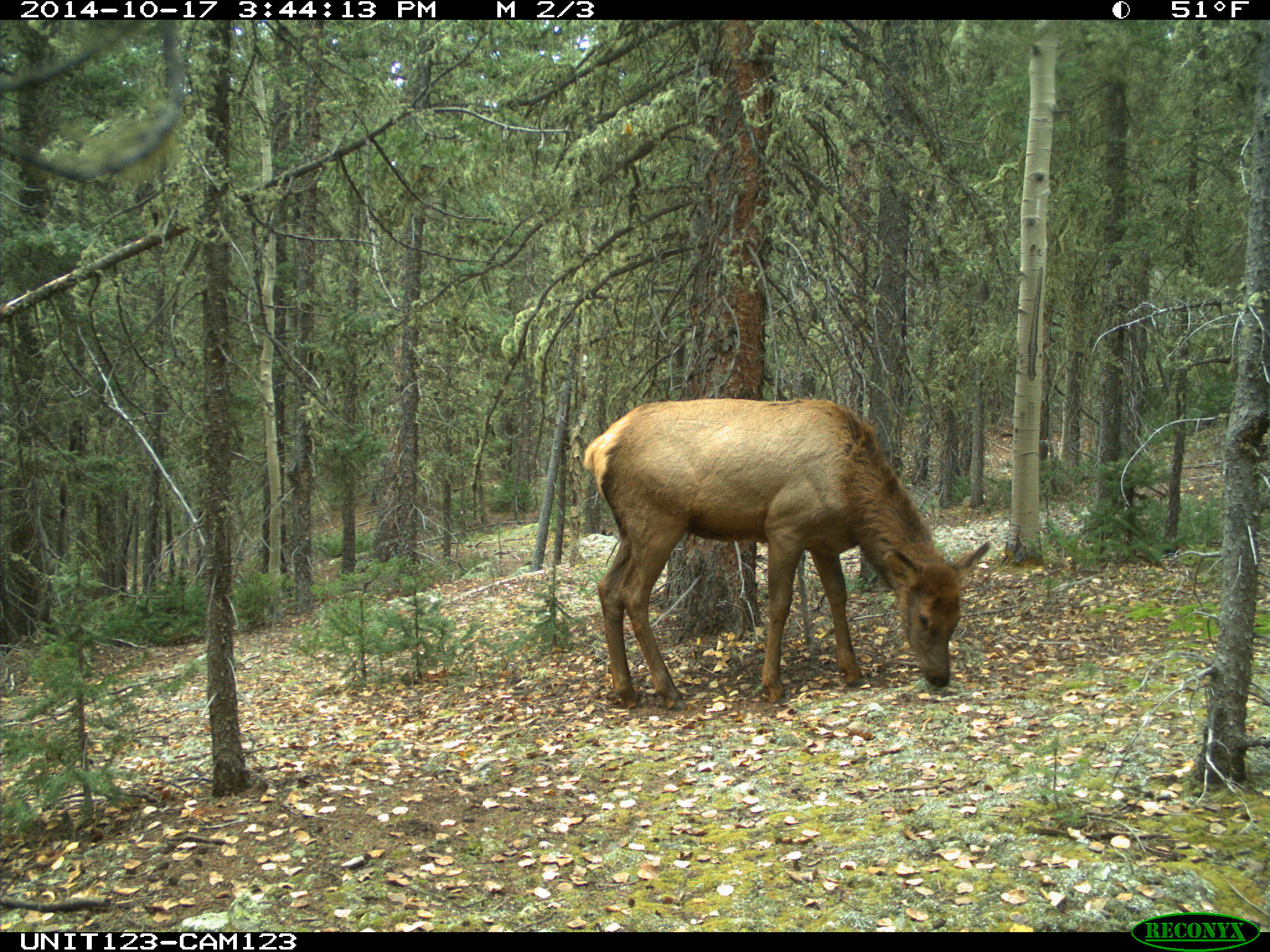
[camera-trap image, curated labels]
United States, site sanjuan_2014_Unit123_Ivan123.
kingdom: Animalia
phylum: Chordata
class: Mammalia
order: Artiodactyla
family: Cervidae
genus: Cervus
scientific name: Cervus elaphus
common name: red deer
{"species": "Cervus elaphus (red deer)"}